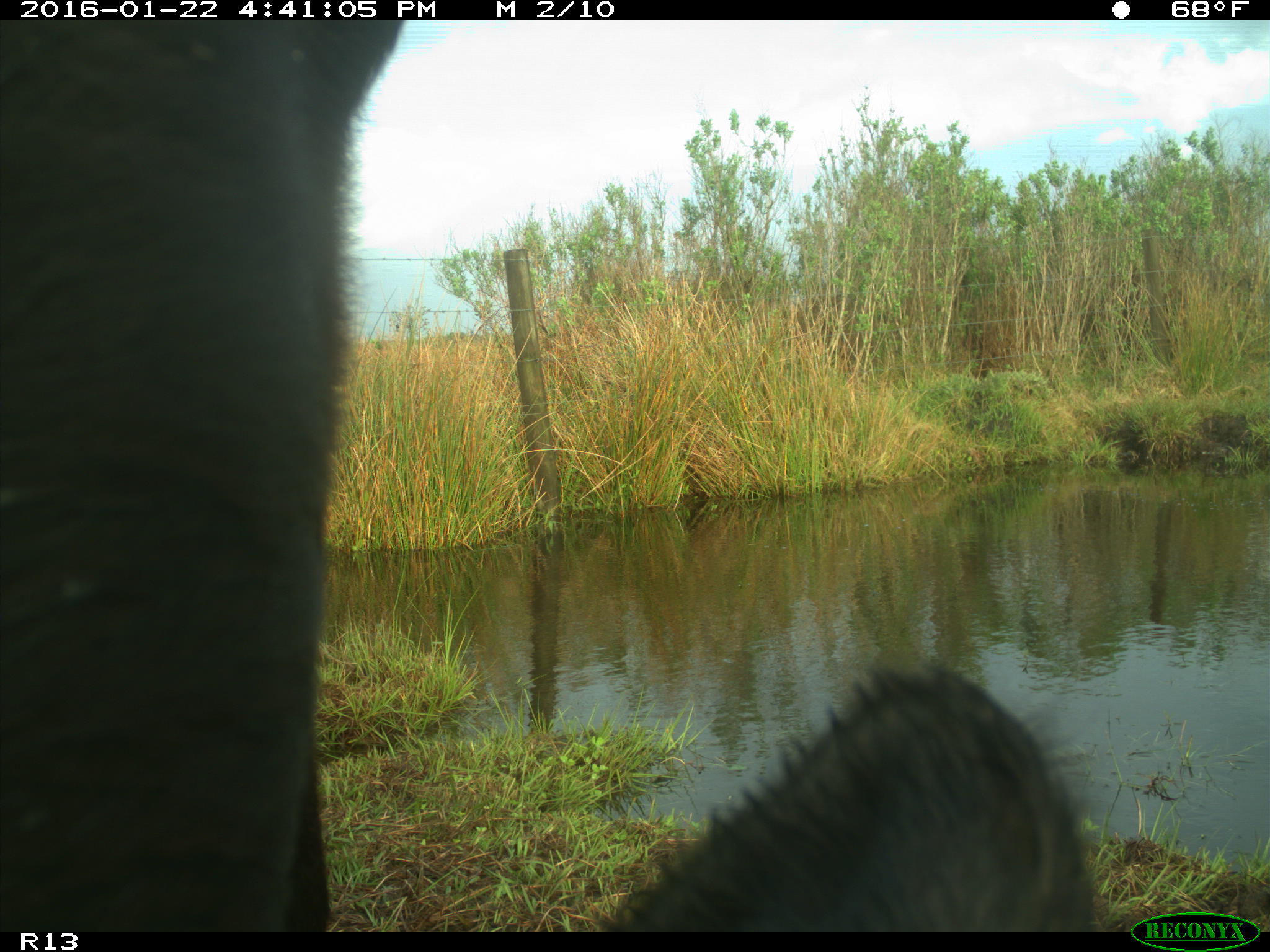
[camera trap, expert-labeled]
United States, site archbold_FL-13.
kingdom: Animalia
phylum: Chordata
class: Mammalia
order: Artiodactyla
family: Bovidae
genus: Bos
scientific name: Bos taurus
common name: domestic cow